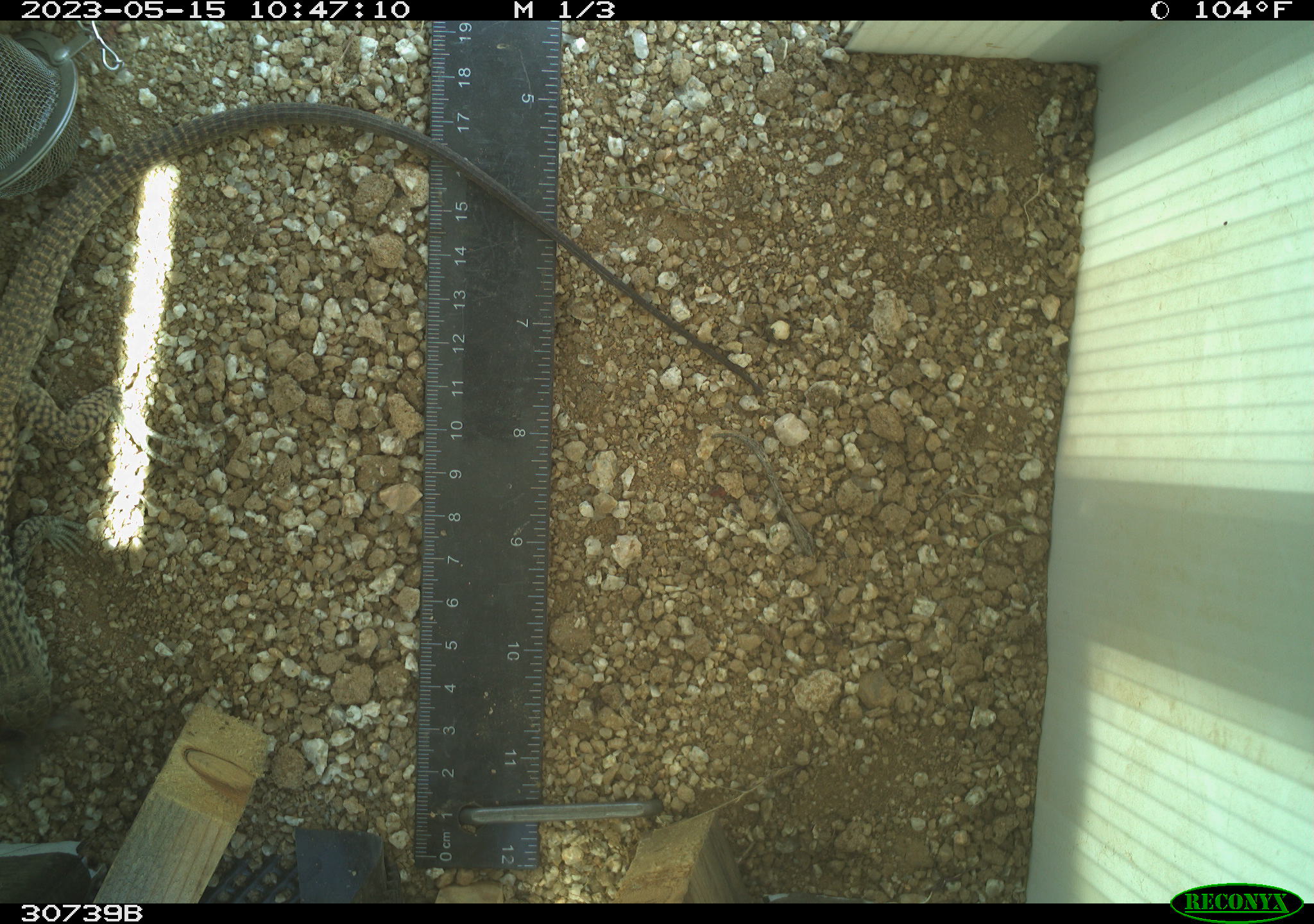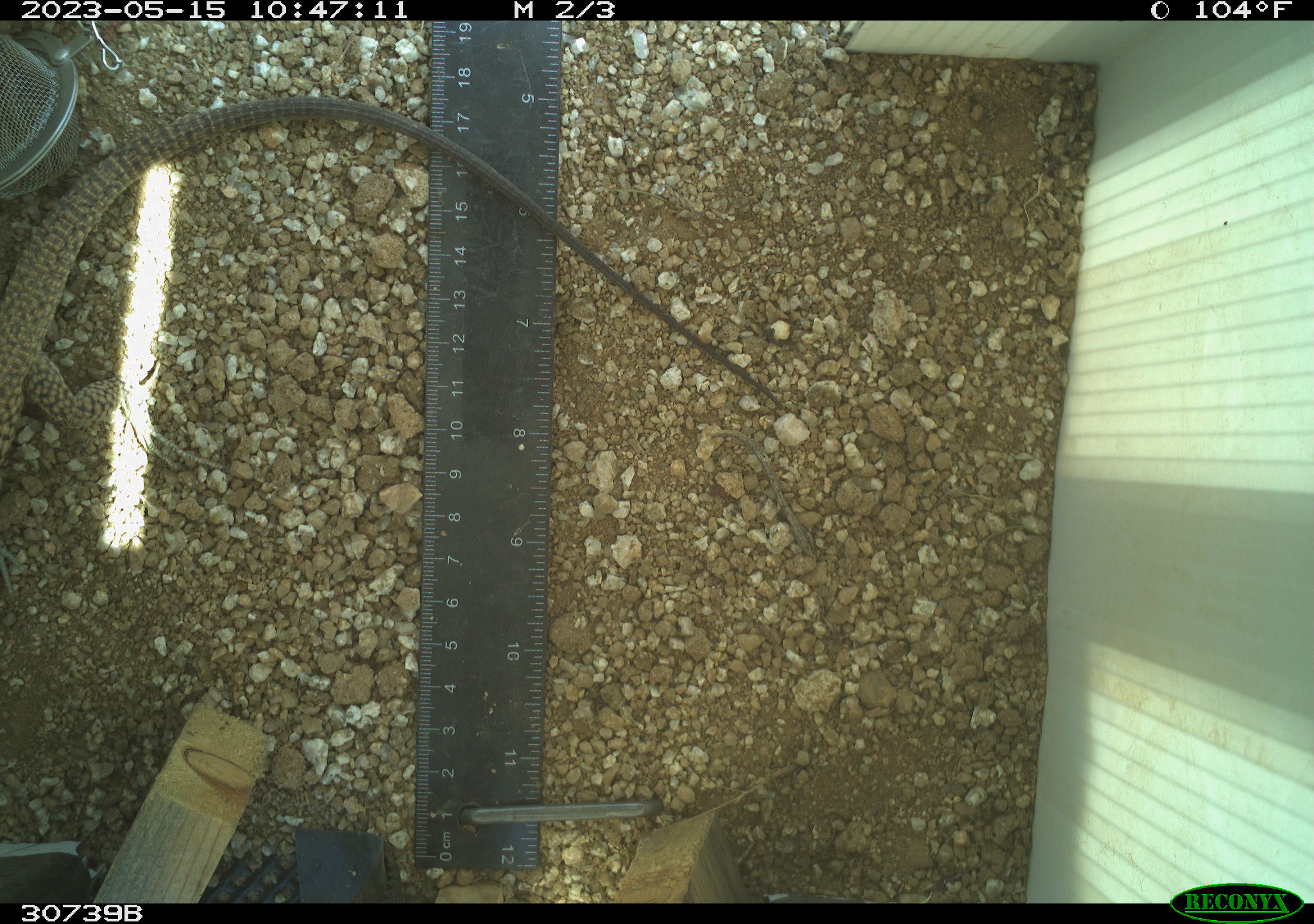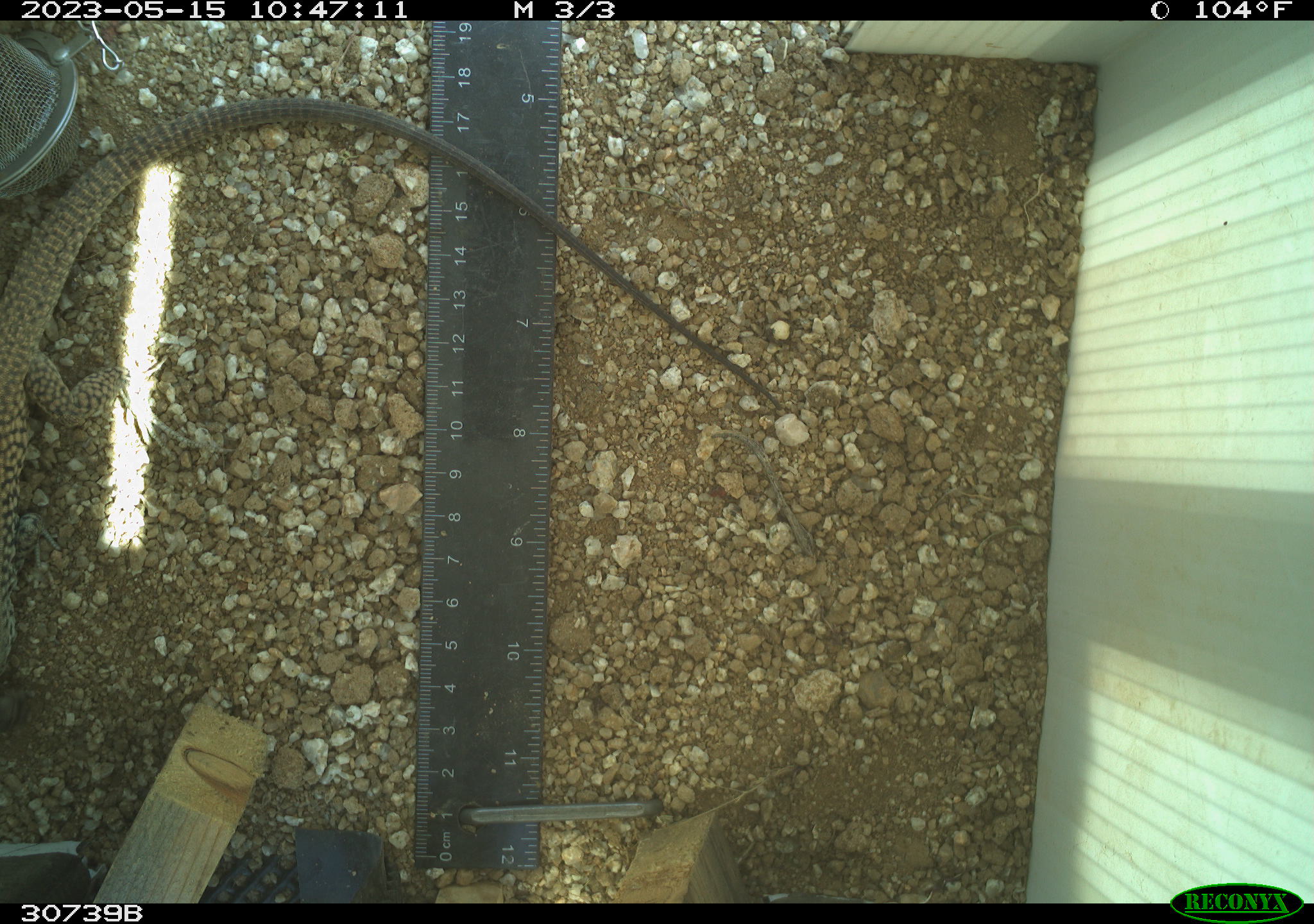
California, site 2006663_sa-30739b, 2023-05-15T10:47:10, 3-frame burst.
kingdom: Animalia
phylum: Chordata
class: Reptilia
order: Squamata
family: Teiidae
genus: Aspidoscelis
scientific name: Aspidoscelis tigris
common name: western whiptail